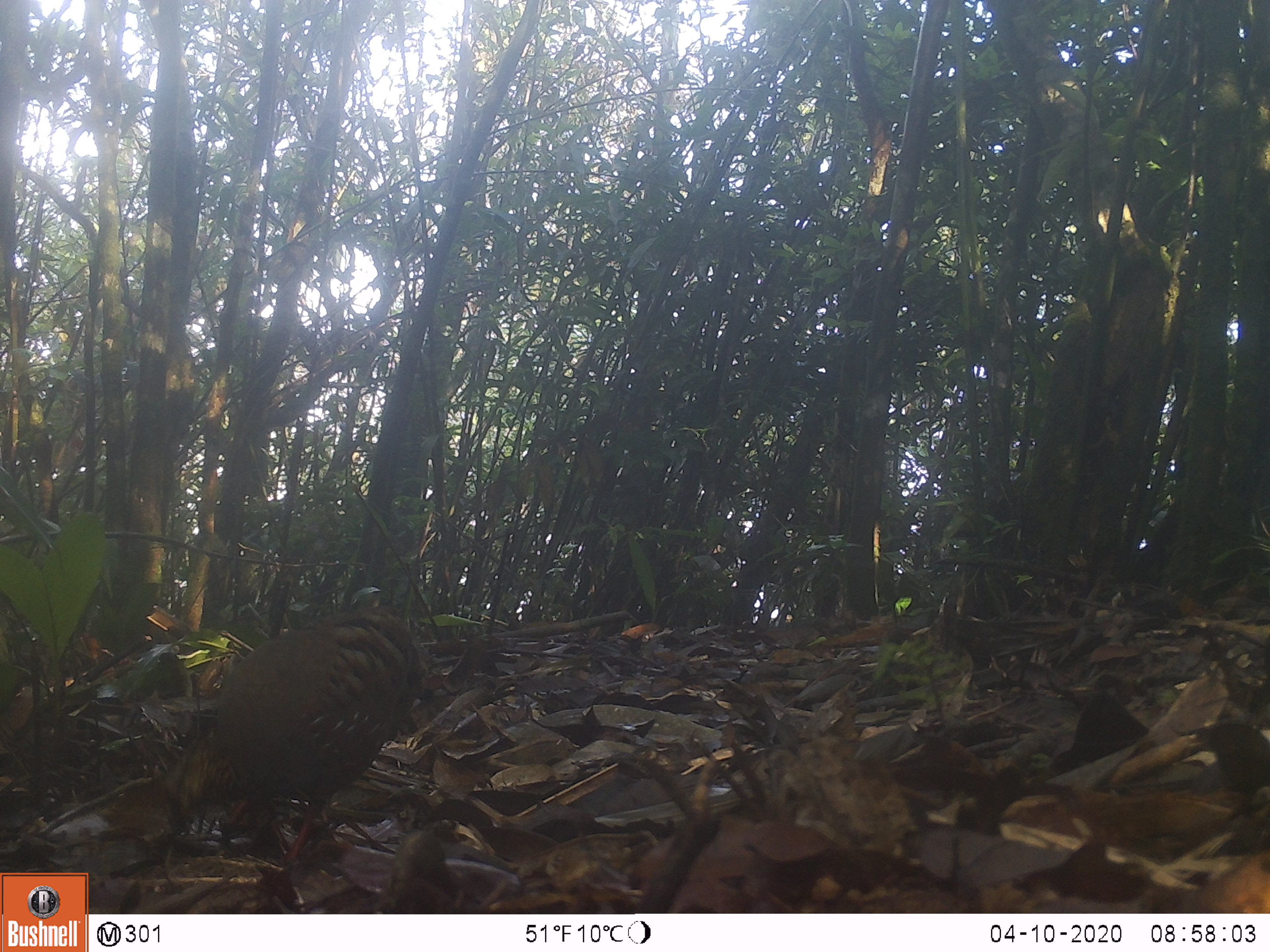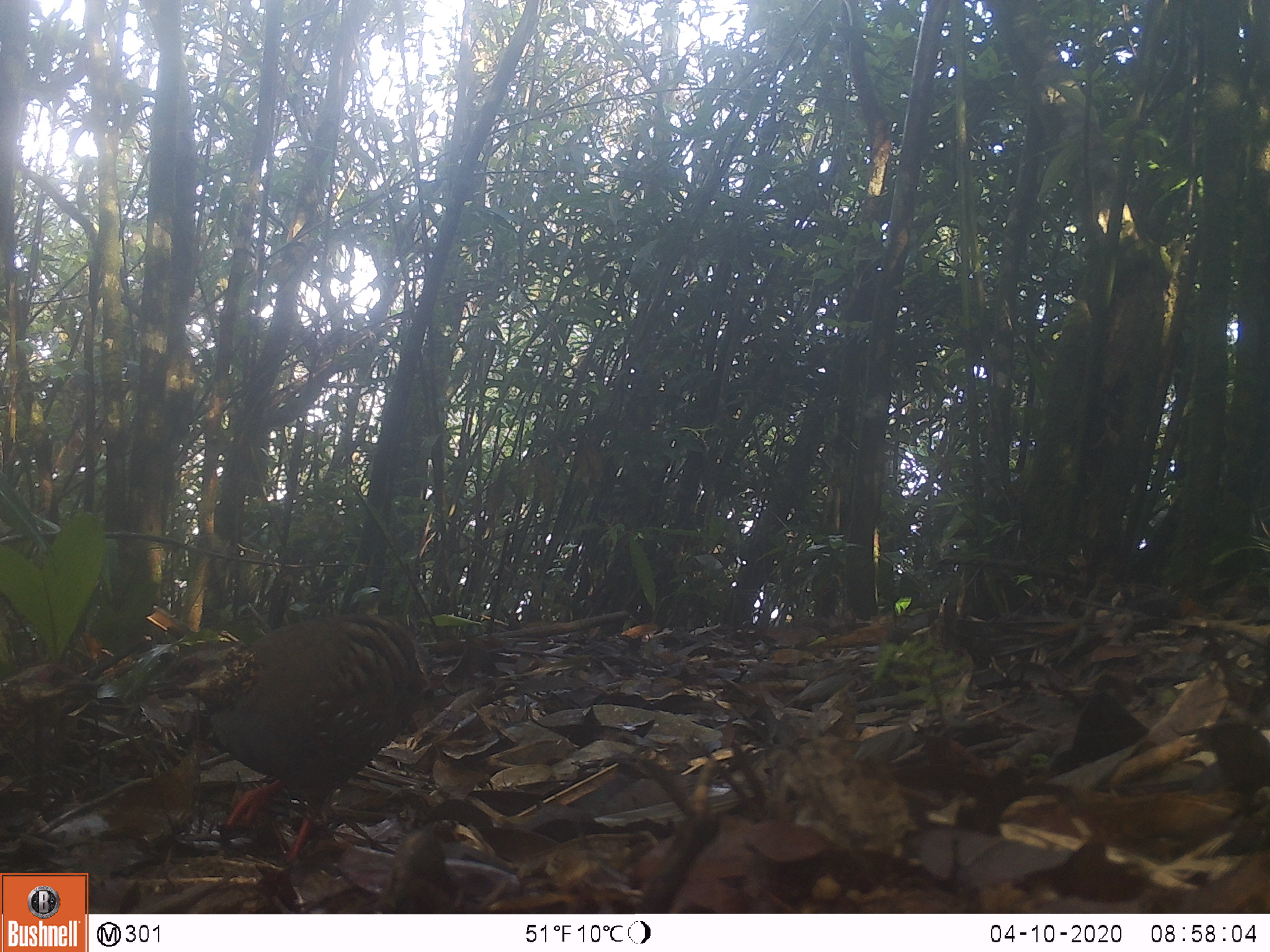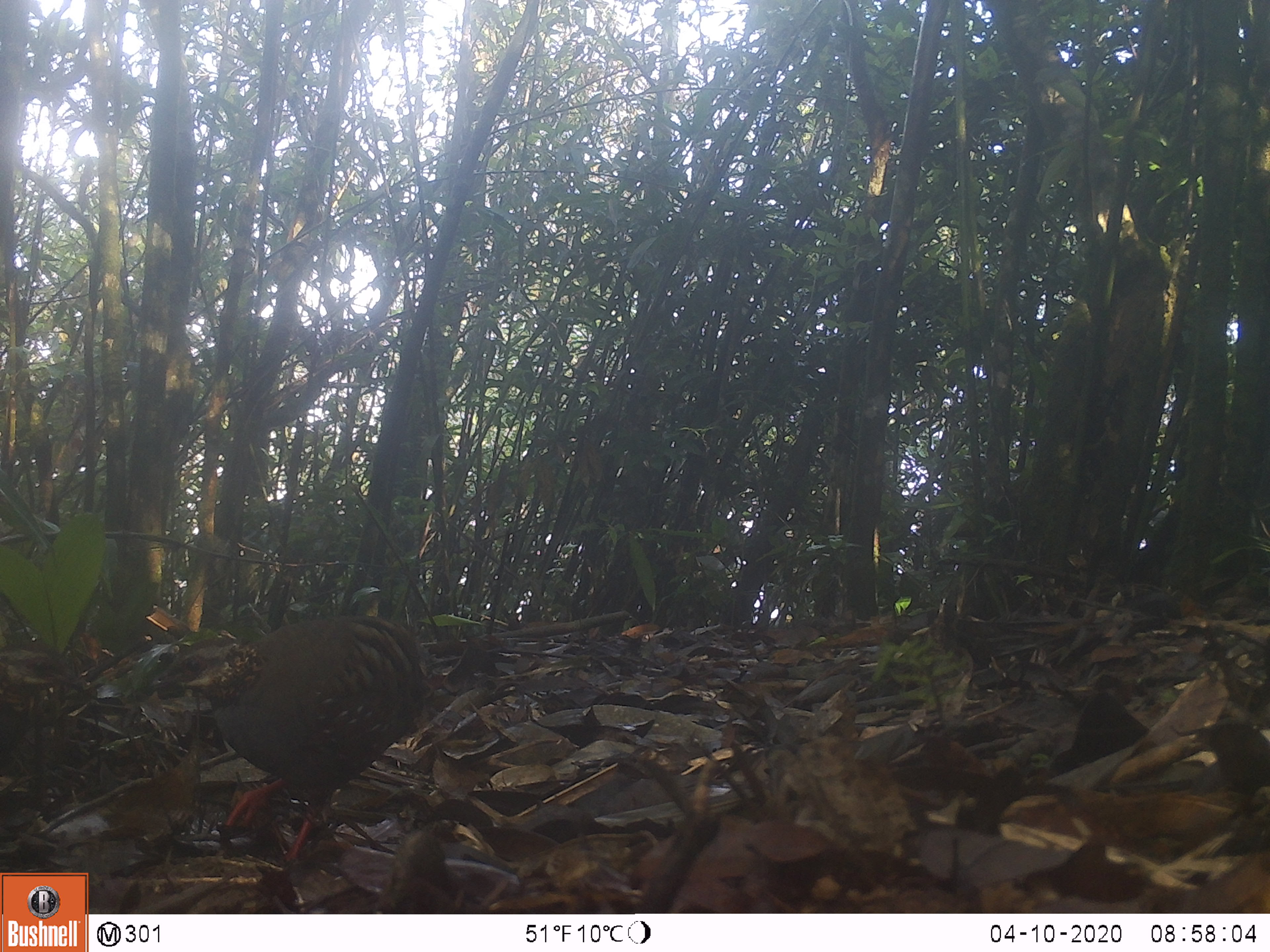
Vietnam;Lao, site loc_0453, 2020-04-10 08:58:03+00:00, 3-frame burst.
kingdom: Animalia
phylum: Chordata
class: Aves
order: Galliformes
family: Phasianidae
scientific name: Phasianidae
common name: partridge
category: unidentified partridge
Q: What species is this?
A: Unidentified partridge (partridge) (Phasianidae).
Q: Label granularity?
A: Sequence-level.